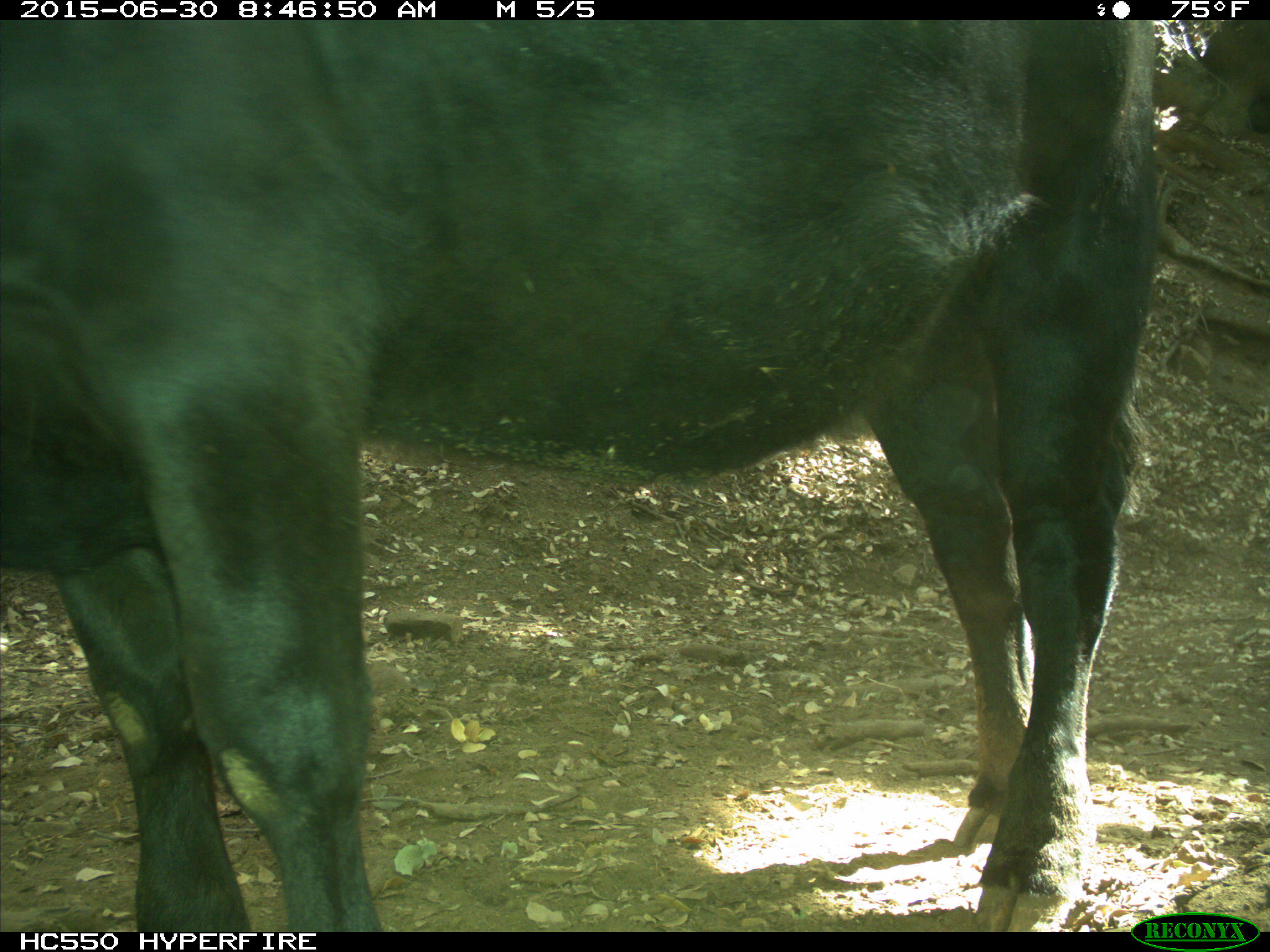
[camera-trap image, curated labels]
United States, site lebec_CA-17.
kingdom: Animalia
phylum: Chordata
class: Mammalia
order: Artiodactyla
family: Bovidae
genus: Bos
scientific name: Bos taurus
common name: domestic cow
Bos taurus (domestic cow).